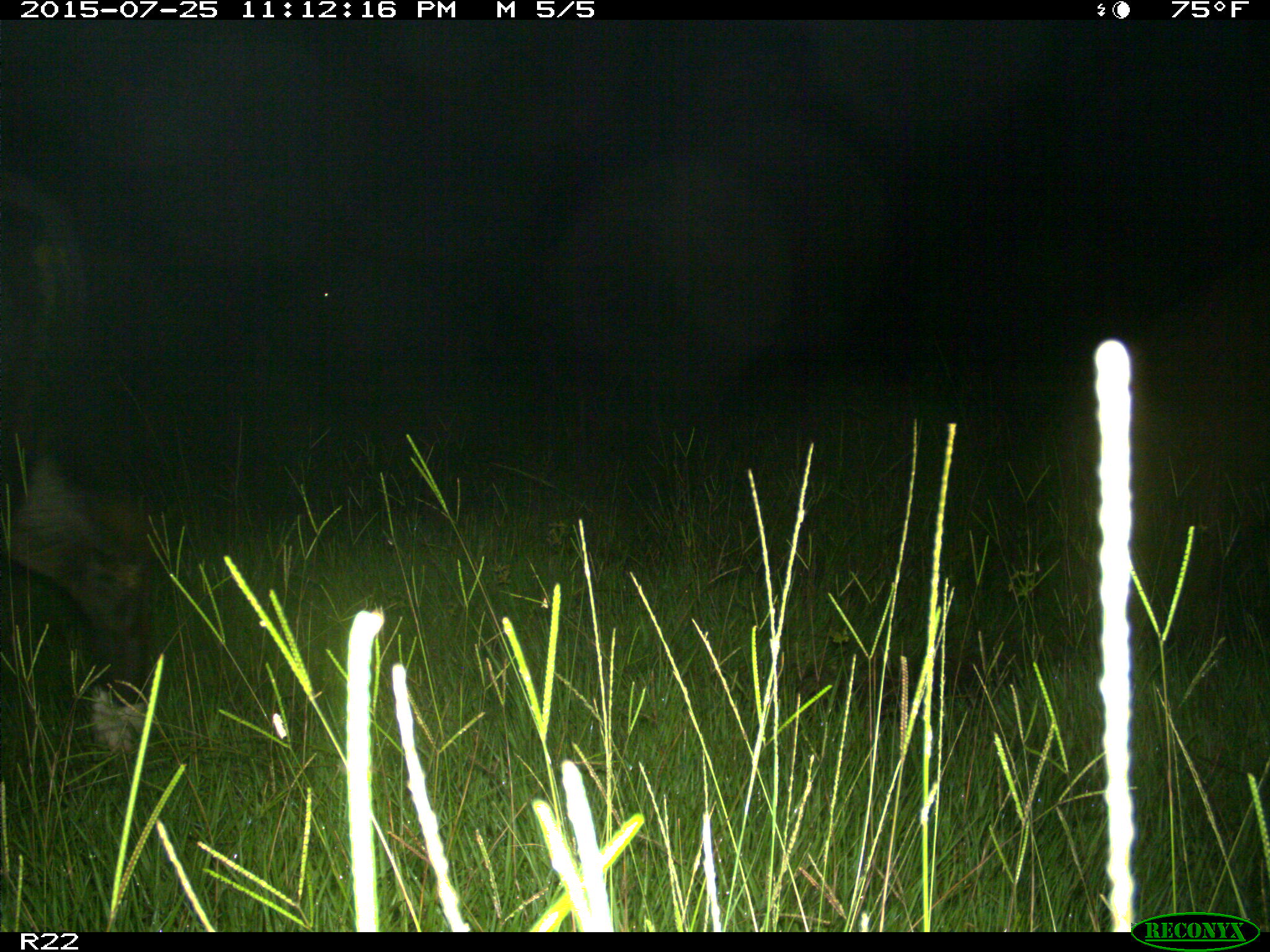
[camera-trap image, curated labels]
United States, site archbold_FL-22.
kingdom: Animalia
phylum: Chordata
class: Mammalia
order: Artiodactyla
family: Bovidae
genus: Bos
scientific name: Bos taurus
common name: domestic cow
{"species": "Bos taurus (domestic cow)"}